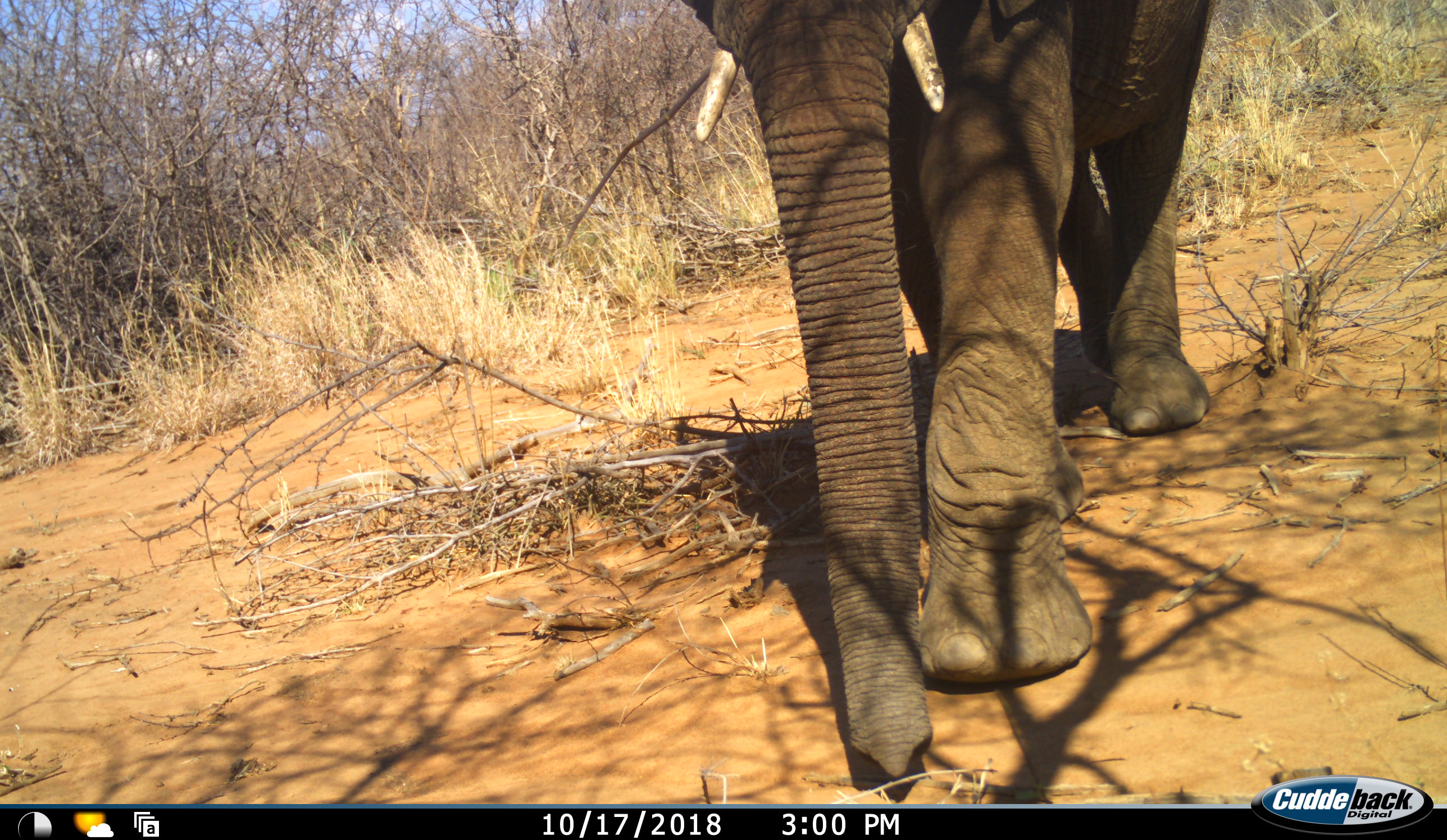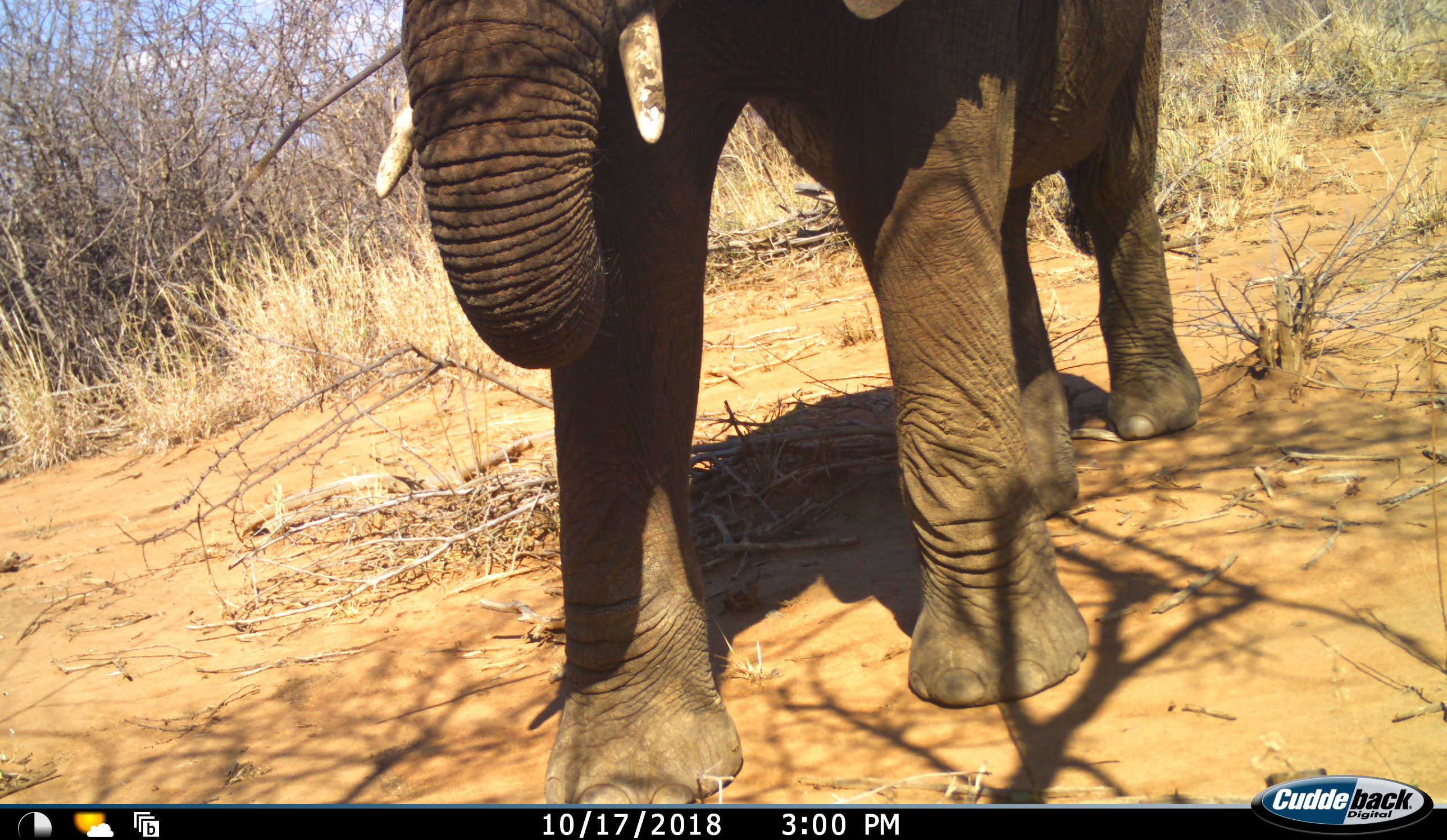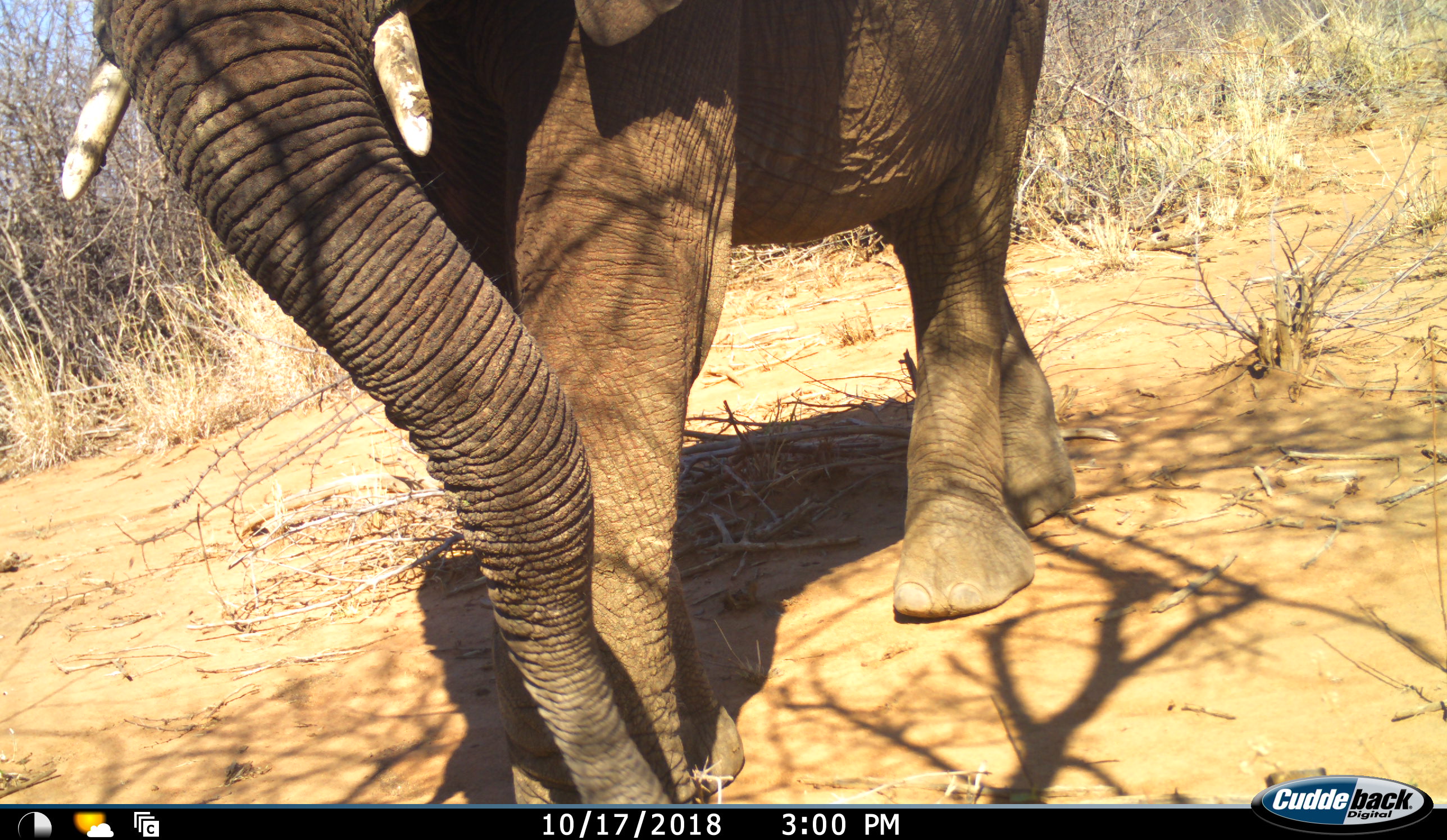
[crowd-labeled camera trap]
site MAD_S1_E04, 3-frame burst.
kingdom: Animalia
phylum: Chordata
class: Mammalia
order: Proboscidea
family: Elephantidae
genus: Loxodonta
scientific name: Loxodonta africana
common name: african bush elephant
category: elephant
Elephant (african bush elephant) (Loxodonta africana), count 1. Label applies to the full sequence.